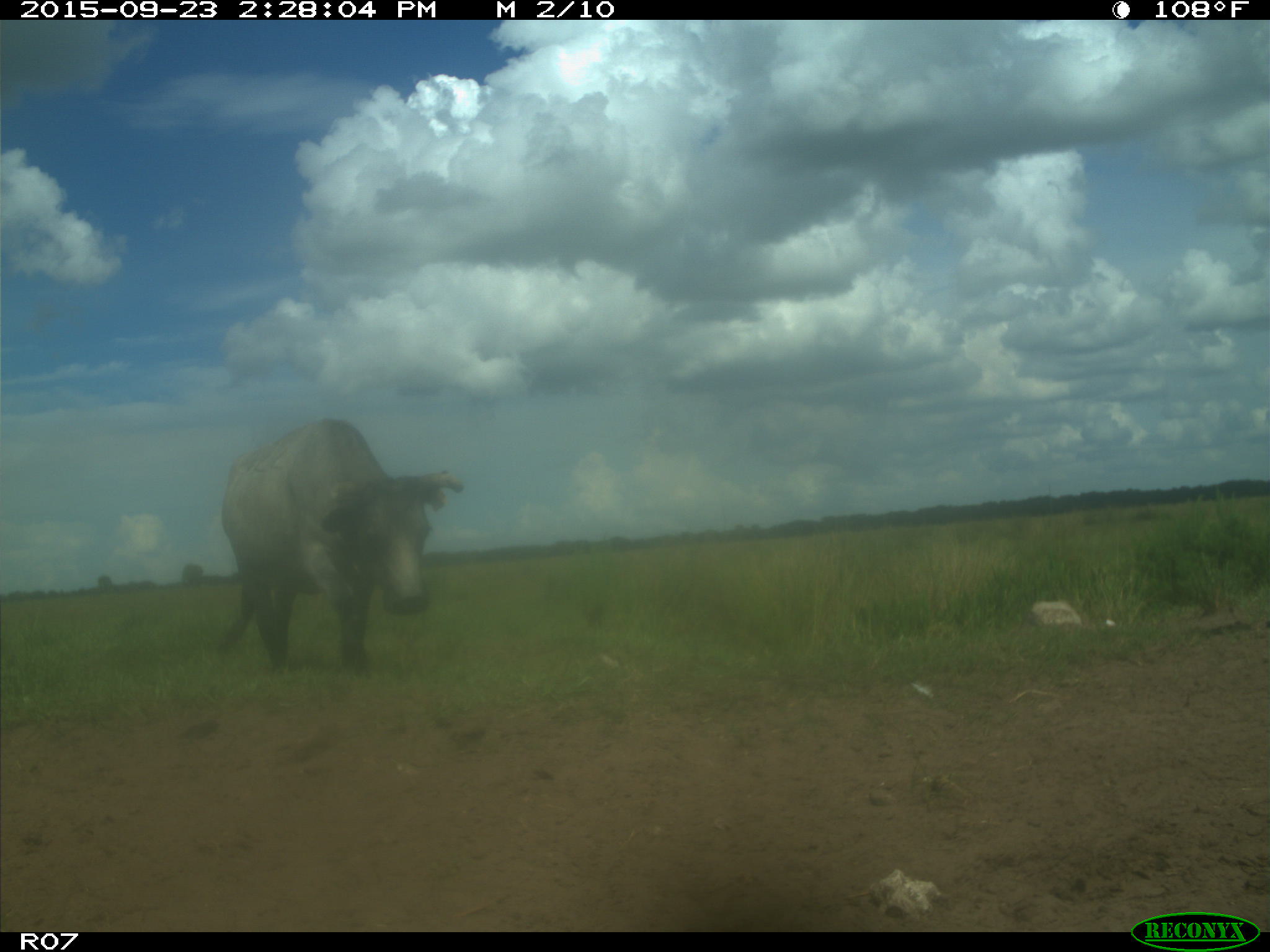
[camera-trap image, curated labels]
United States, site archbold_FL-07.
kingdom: Animalia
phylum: Chordata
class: Mammalia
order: Artiodactyla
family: Bovidae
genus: Bos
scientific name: Bos taurus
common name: domestic cow